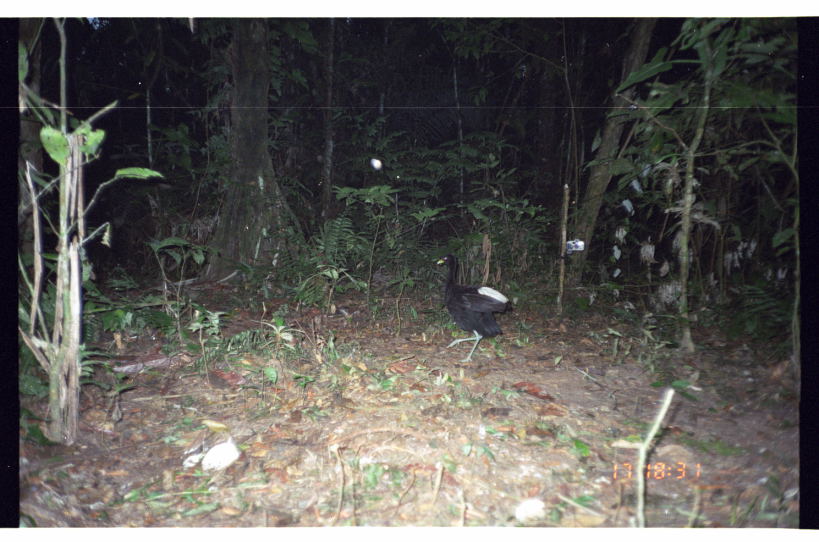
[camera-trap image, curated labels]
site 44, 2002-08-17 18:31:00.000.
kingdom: Animalia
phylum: Chordata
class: Aves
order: Gruiformes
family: Psophiidae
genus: Psophia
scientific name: Psophia leucoptera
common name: pale-winged trumpeter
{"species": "Psophia leucoptera (pale-winged trumpeter)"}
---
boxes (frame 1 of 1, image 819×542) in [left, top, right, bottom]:
psophia leucoptera: [436, 253, 513, 363]